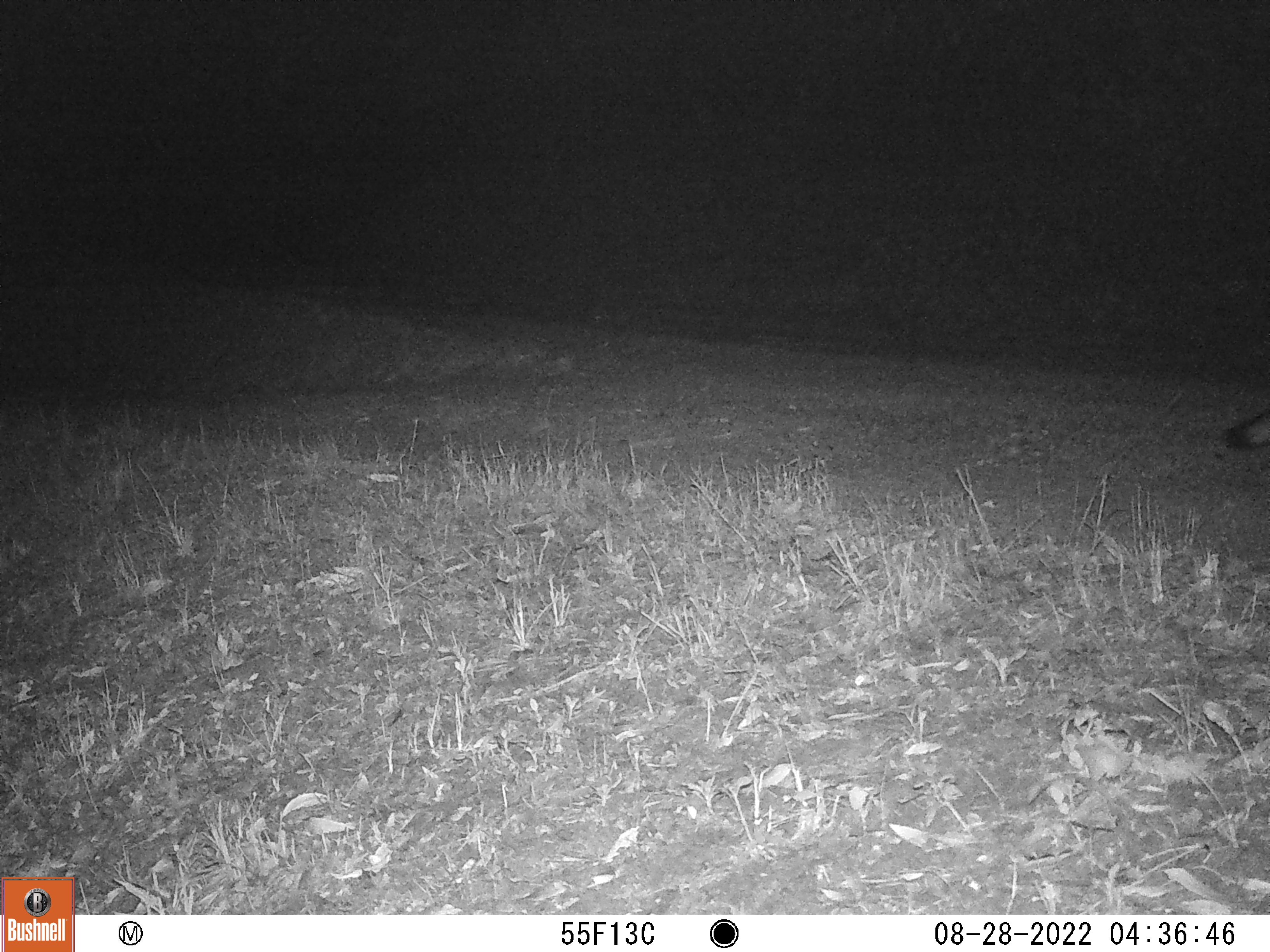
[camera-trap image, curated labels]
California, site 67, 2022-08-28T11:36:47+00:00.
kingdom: Animalia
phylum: Chordata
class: Mammalia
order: Carnivora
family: Canidae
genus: Urocyon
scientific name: Urocyon cinereoargenteus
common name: gray fox